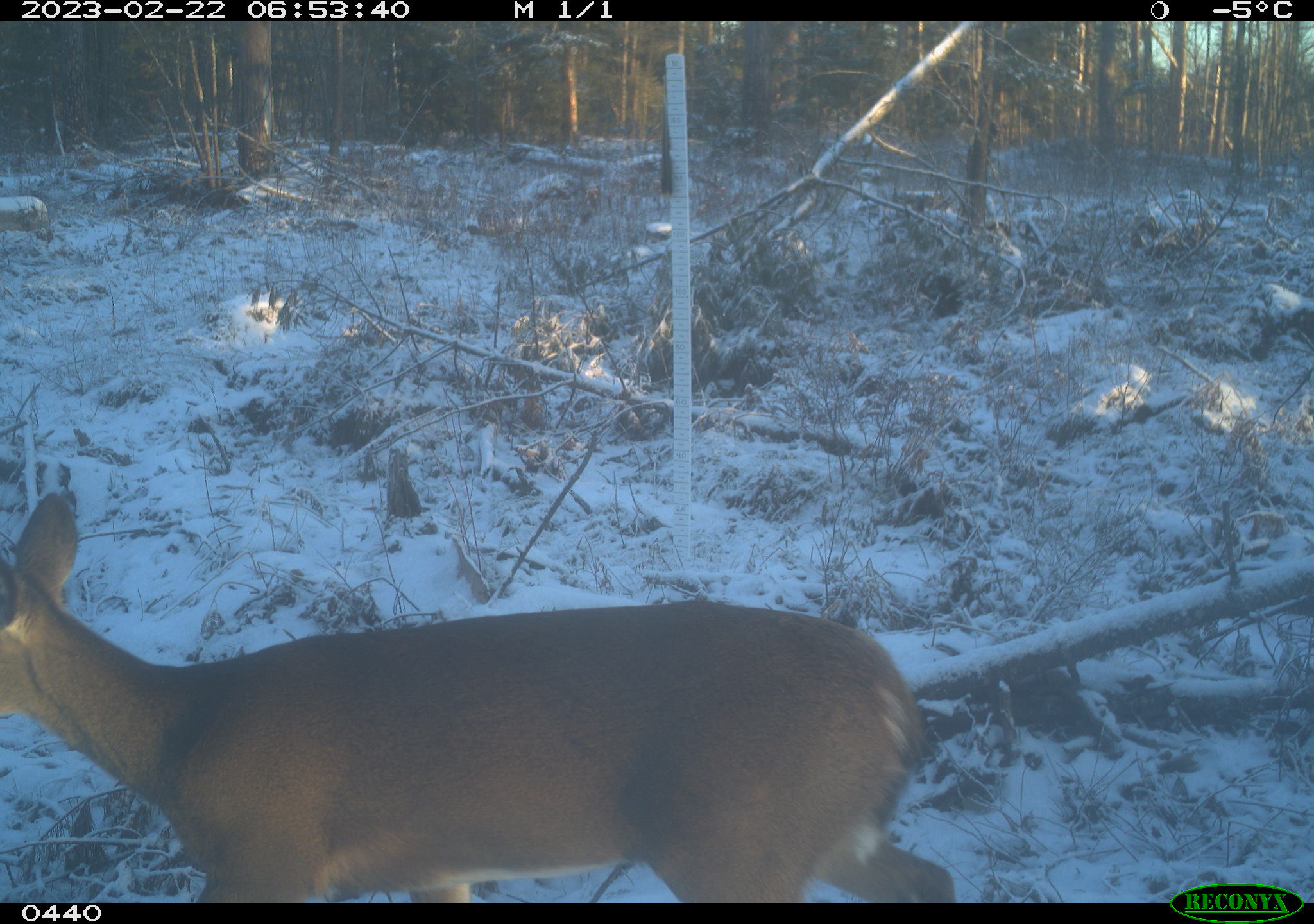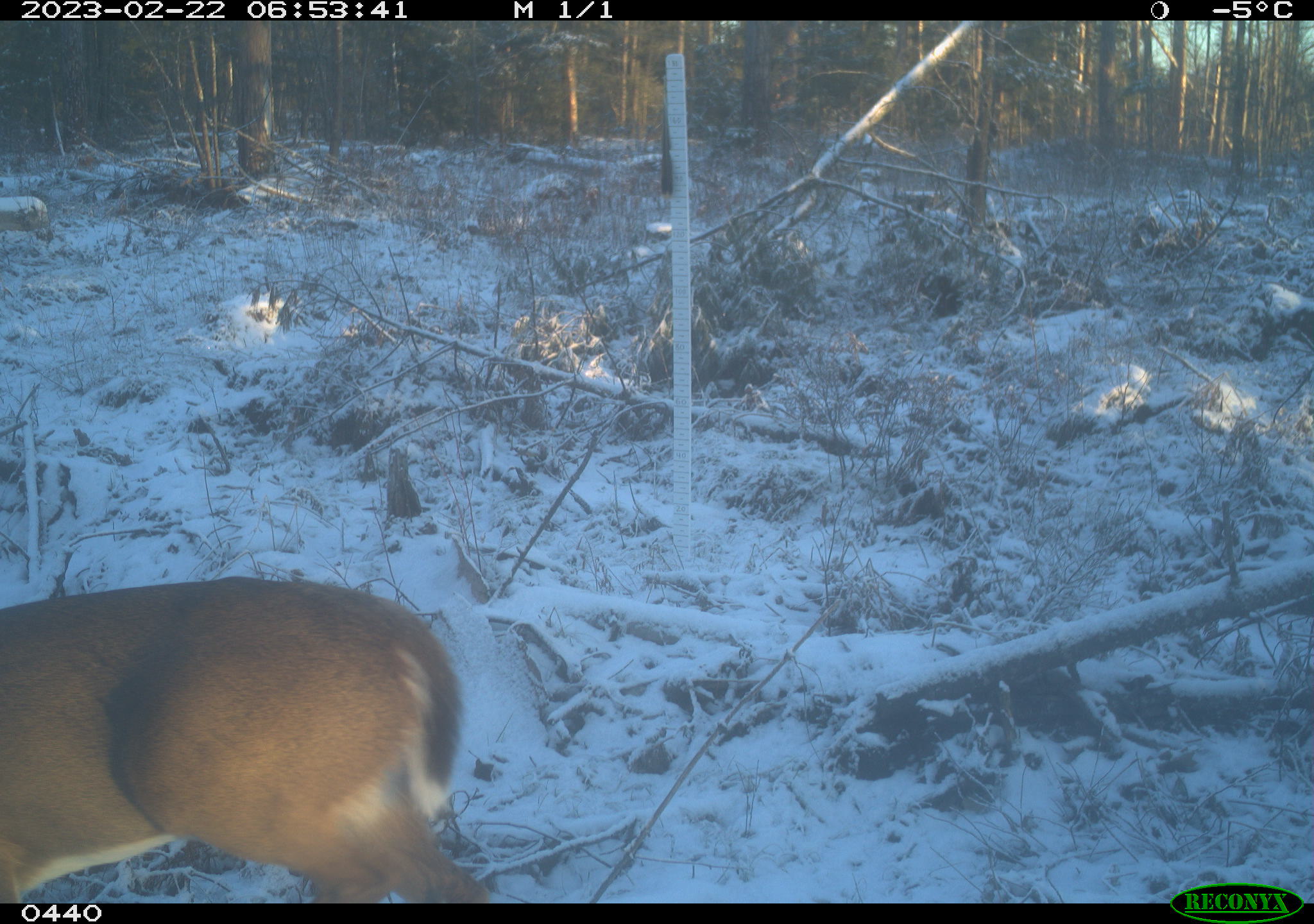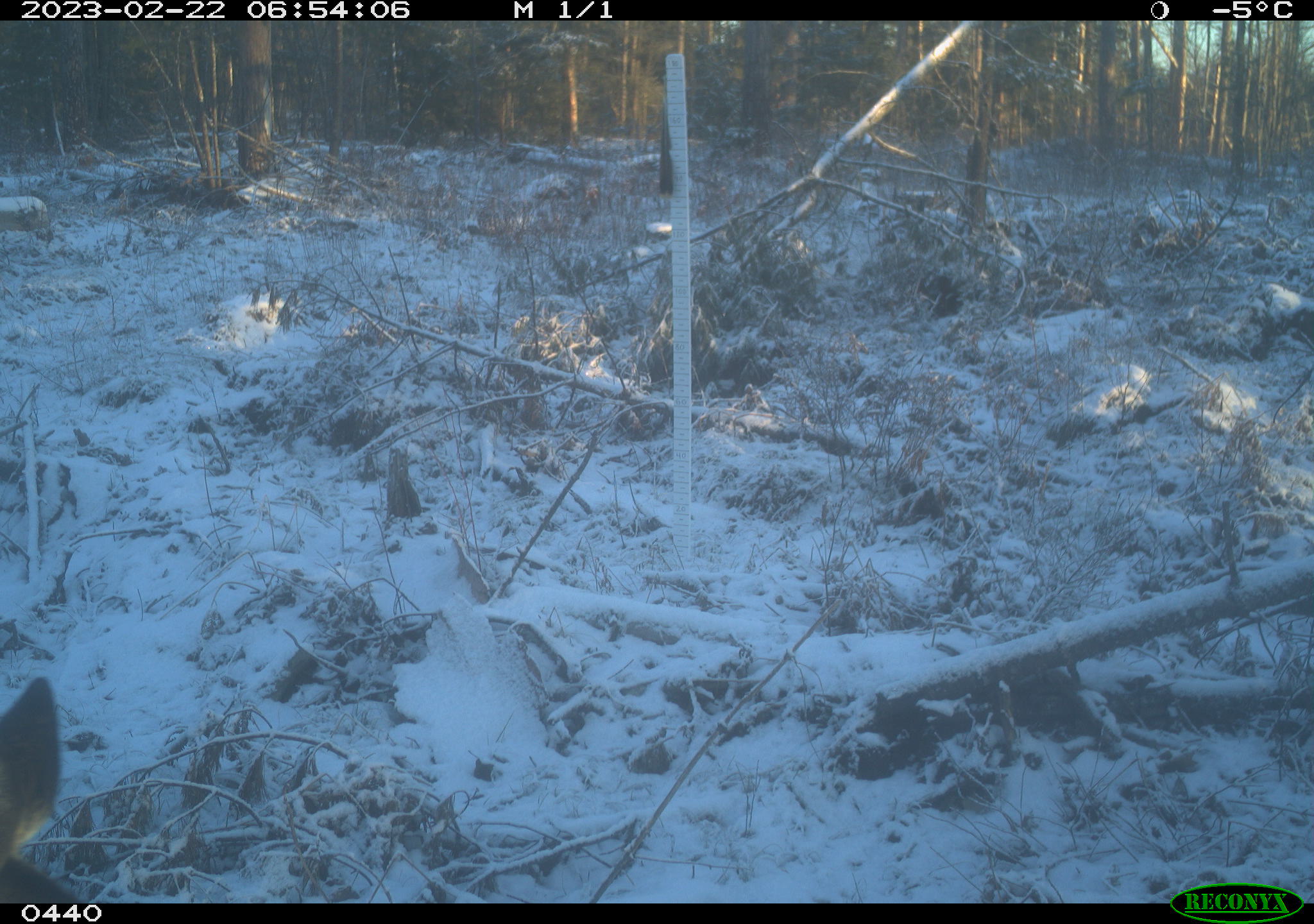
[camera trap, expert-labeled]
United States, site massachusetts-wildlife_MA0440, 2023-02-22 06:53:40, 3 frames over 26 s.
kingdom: Animalia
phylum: Chordata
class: Mammalia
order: Artiodactyla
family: Cervidae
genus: Odocoileus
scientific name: Odocoileus virginianus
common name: white-tailed deer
White-tailed deer (Odocoileus virginianus).